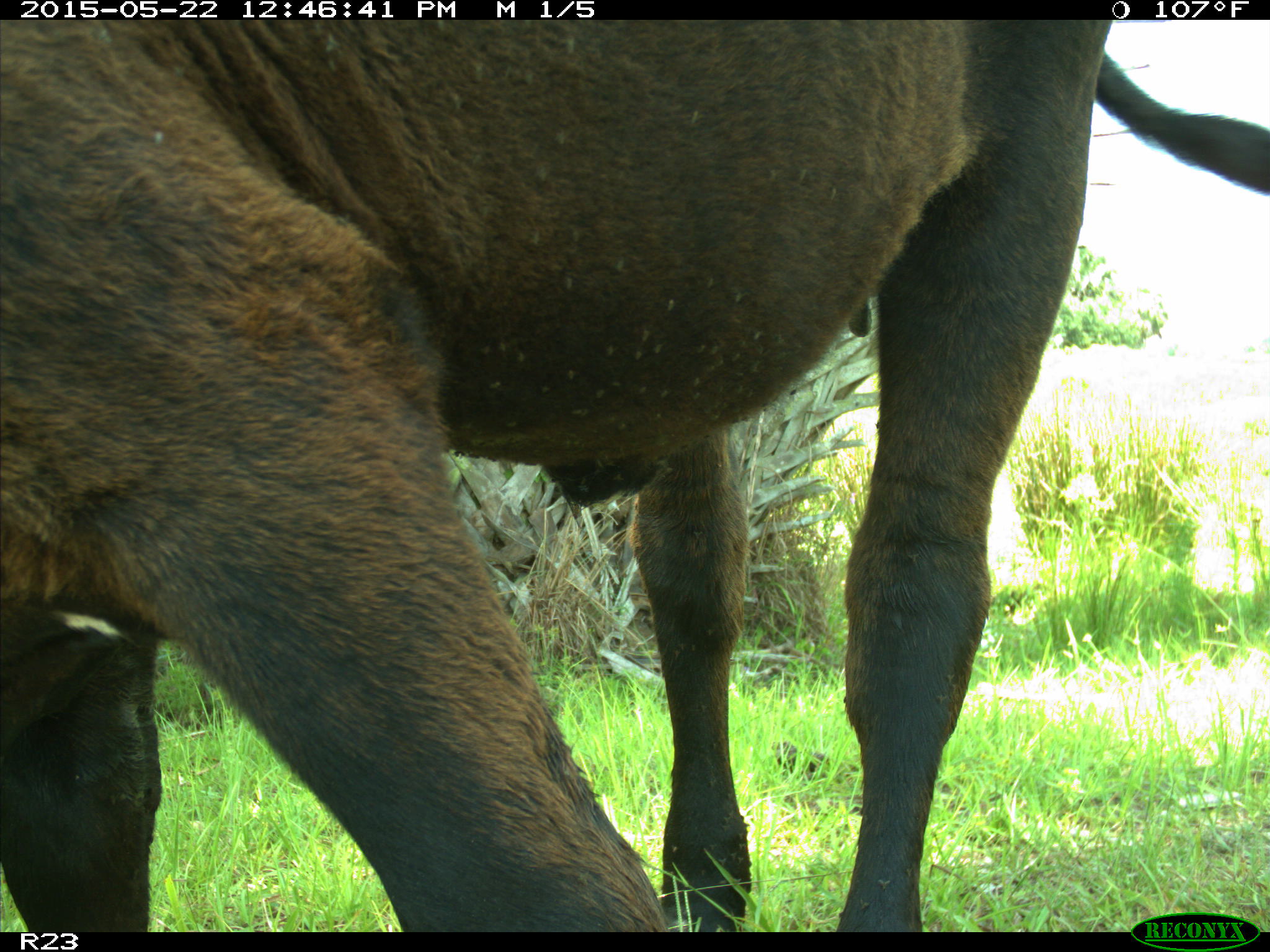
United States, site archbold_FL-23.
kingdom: Animalia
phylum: Chordata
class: Mammalia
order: Artiodactyla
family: Bovidae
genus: Bos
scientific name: Bos taurus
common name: domestic cow